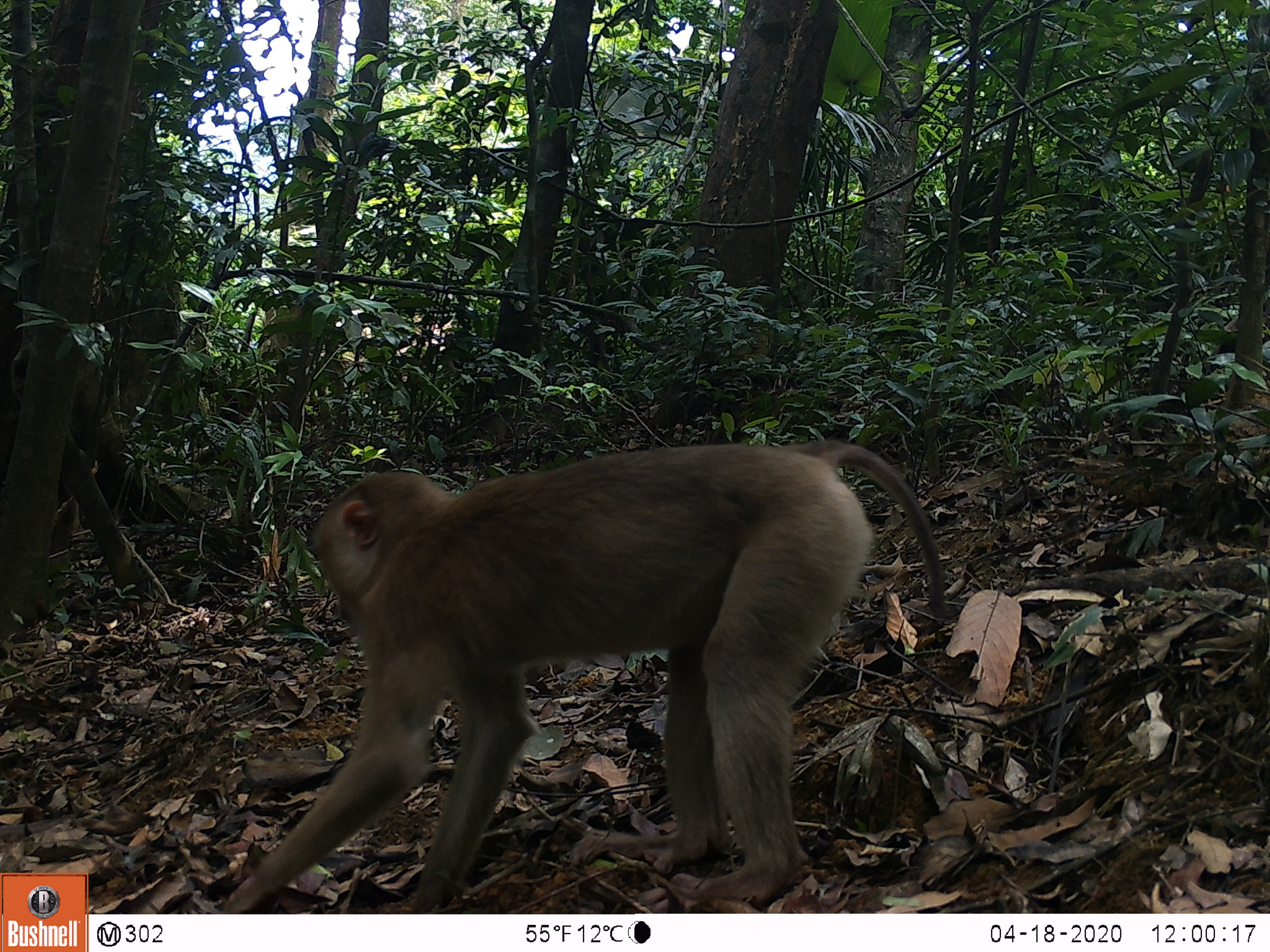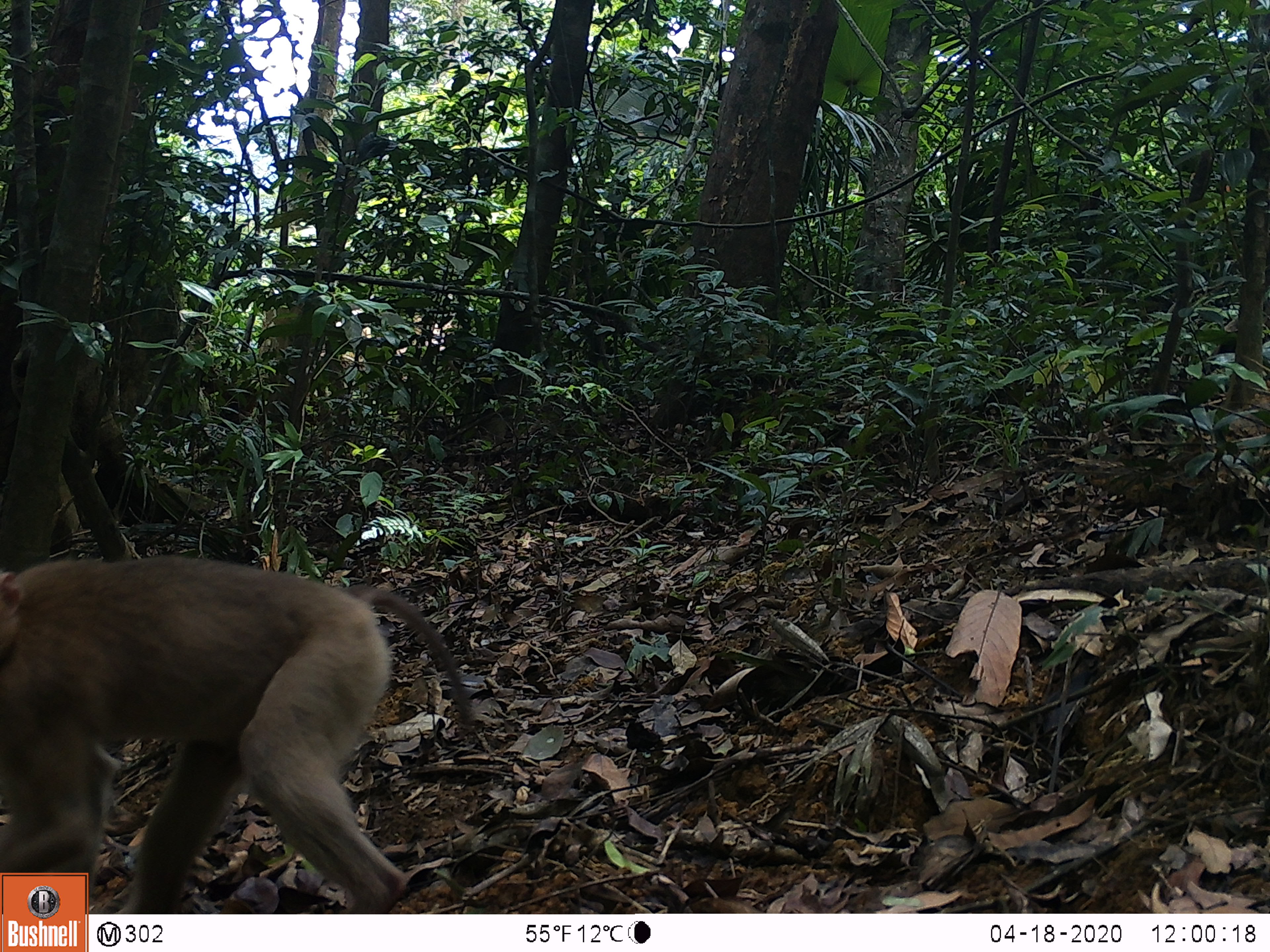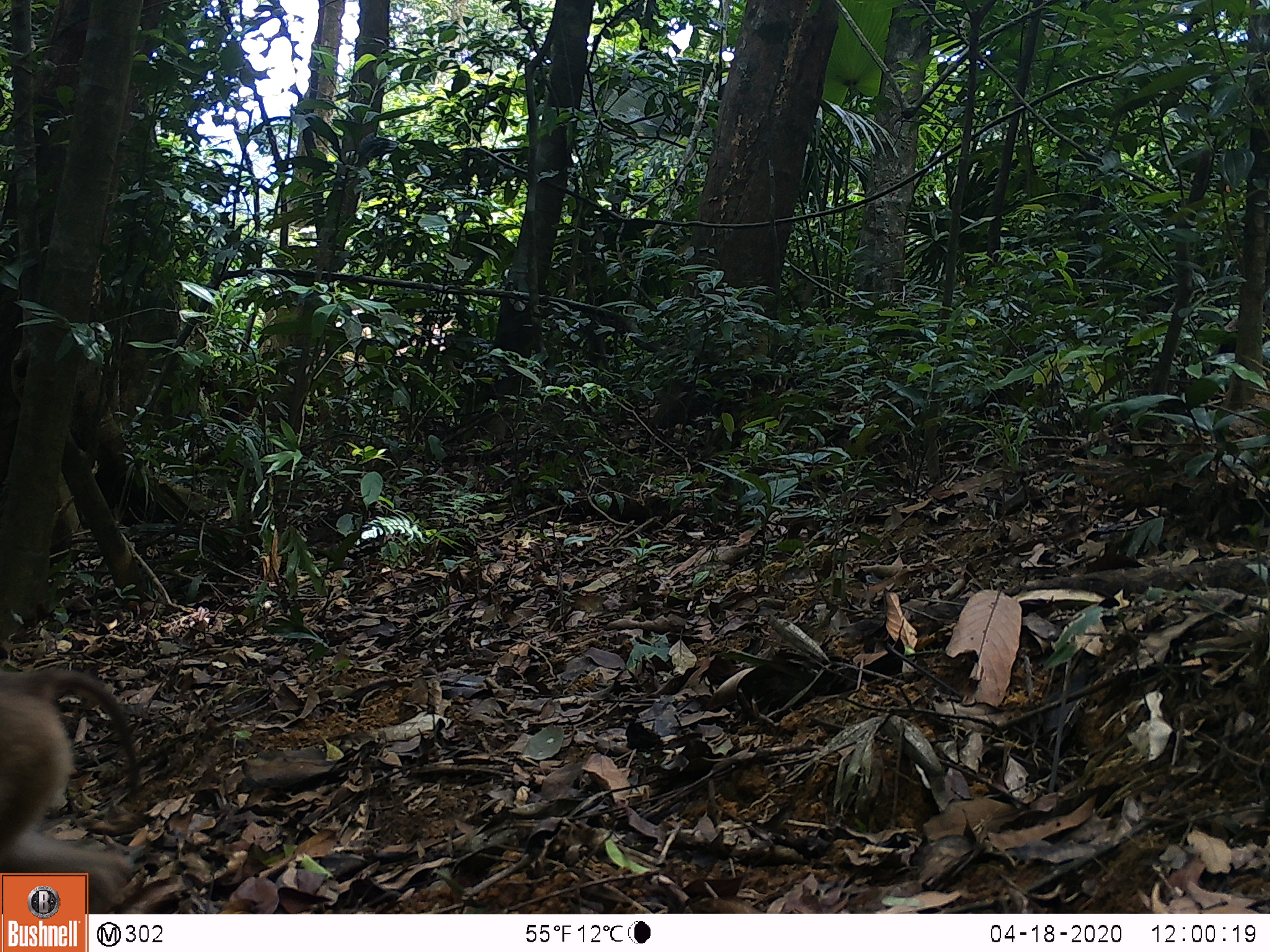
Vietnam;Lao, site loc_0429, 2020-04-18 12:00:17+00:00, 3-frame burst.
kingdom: Animalia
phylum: Chordata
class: Mammalia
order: Primates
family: Cercopithecidae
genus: Macaca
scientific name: Macaca nemestrina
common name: pig-tailed macaque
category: pig tailed macaque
Pig tailed macaque (pig-tailed macaque) (Macaca nemestrina). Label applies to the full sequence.